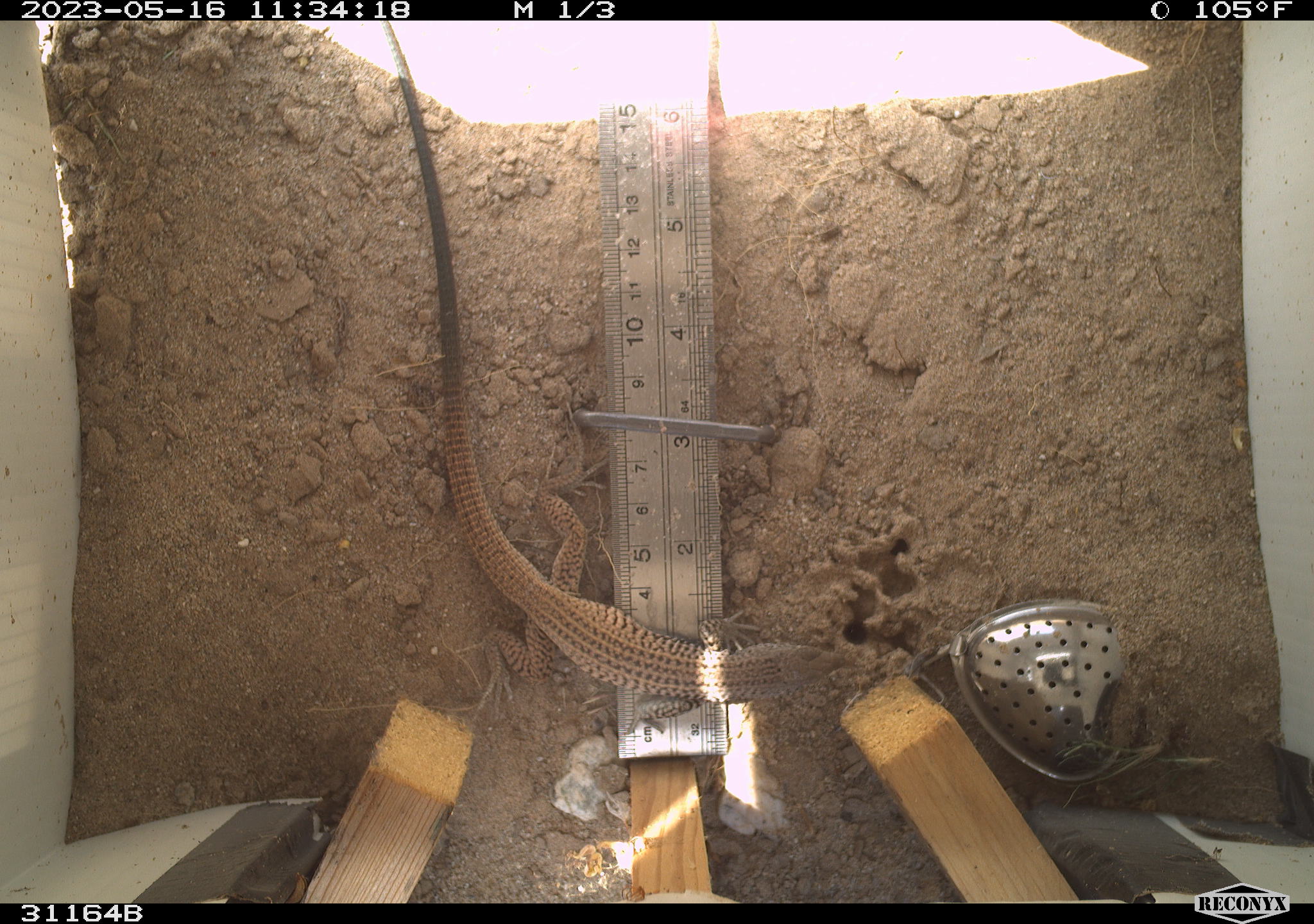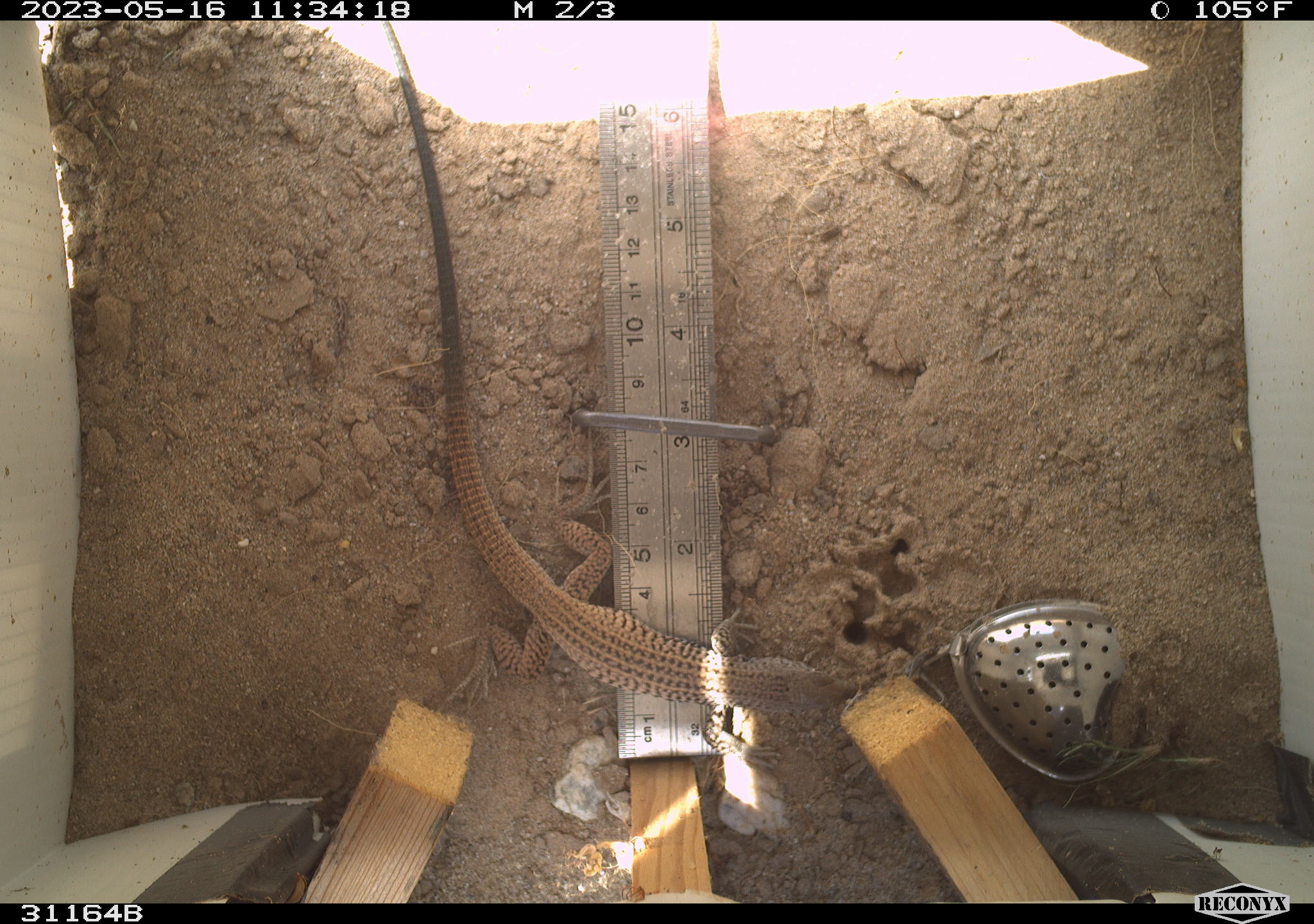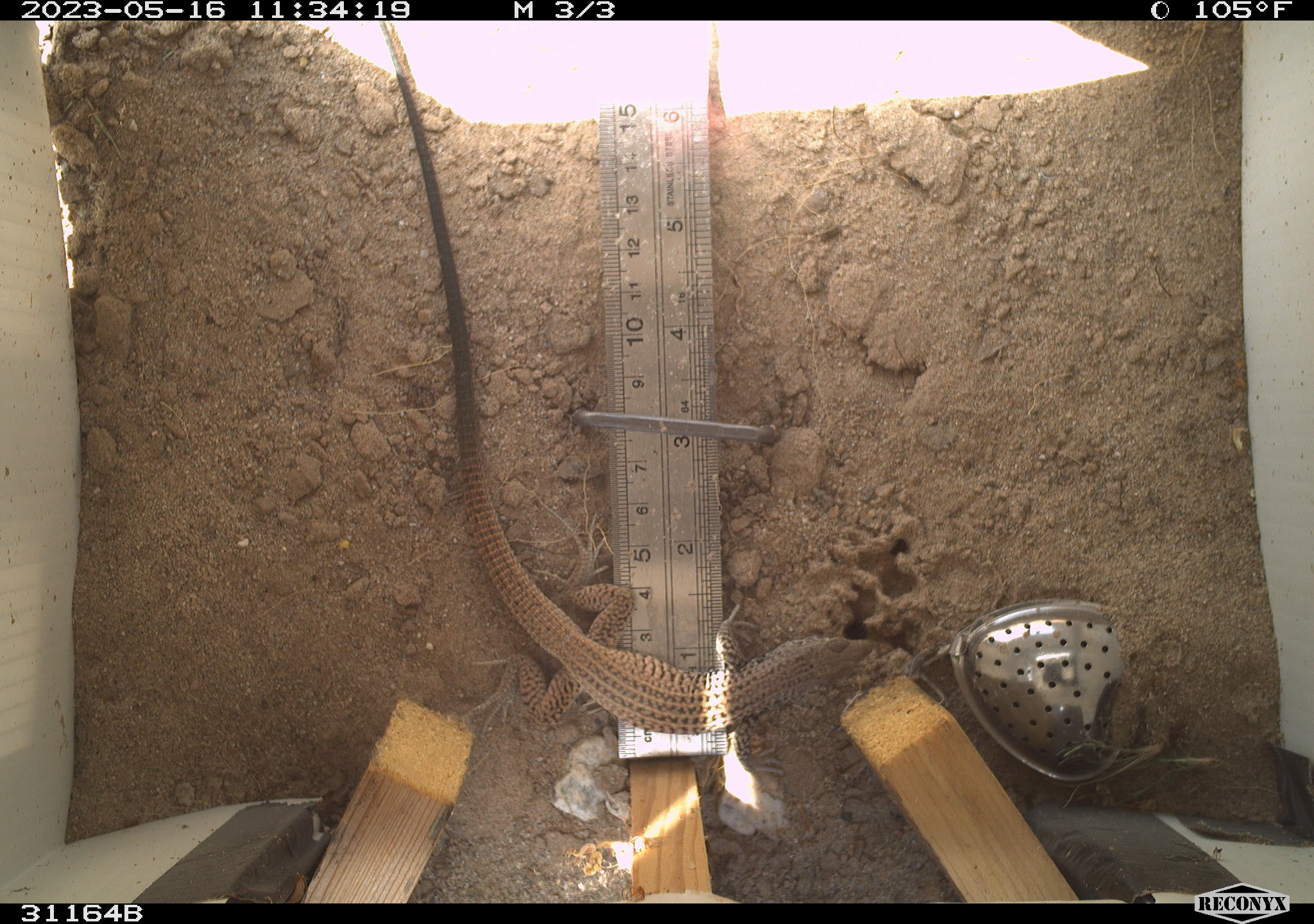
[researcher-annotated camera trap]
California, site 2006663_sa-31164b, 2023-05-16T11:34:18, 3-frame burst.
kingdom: Animalia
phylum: Chordata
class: Reptilia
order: Squamata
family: Teiidae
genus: Aspidoscelis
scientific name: Aspidoscelis tigris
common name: western whiptail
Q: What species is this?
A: Western whiptail (Aspidoscelis tigris).